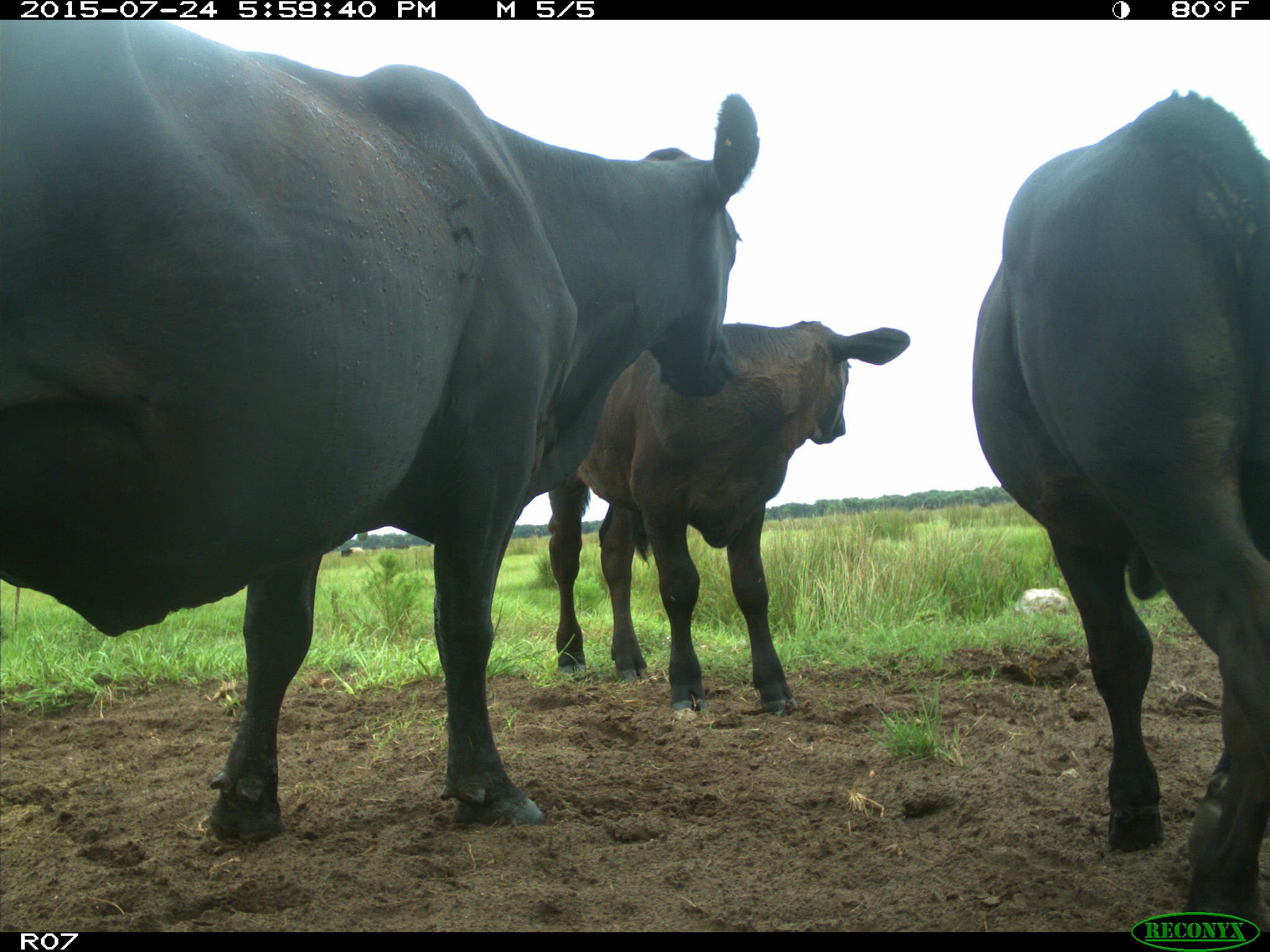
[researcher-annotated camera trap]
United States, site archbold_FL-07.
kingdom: Animalia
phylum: Chordata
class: Mammalia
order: Artiodactyla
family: Bovidae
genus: Bos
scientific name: Bos taurus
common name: domestic cow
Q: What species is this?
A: Bos taurus (domestic cow).